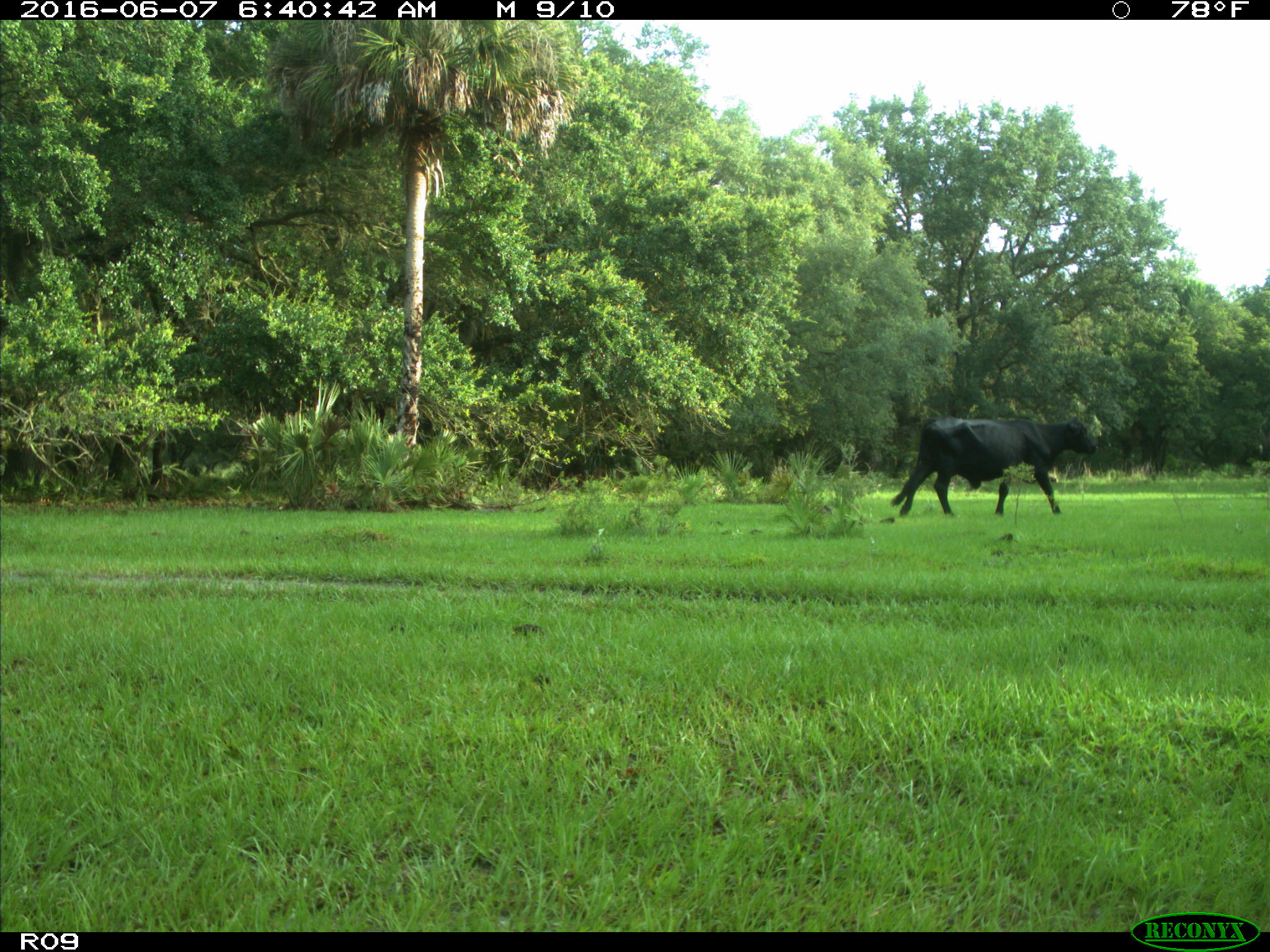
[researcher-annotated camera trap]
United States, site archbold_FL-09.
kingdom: Animalia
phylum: Chordata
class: Mammalia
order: Artiodactyla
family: Bovidae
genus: Bos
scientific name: Bos taurus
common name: domestic cow